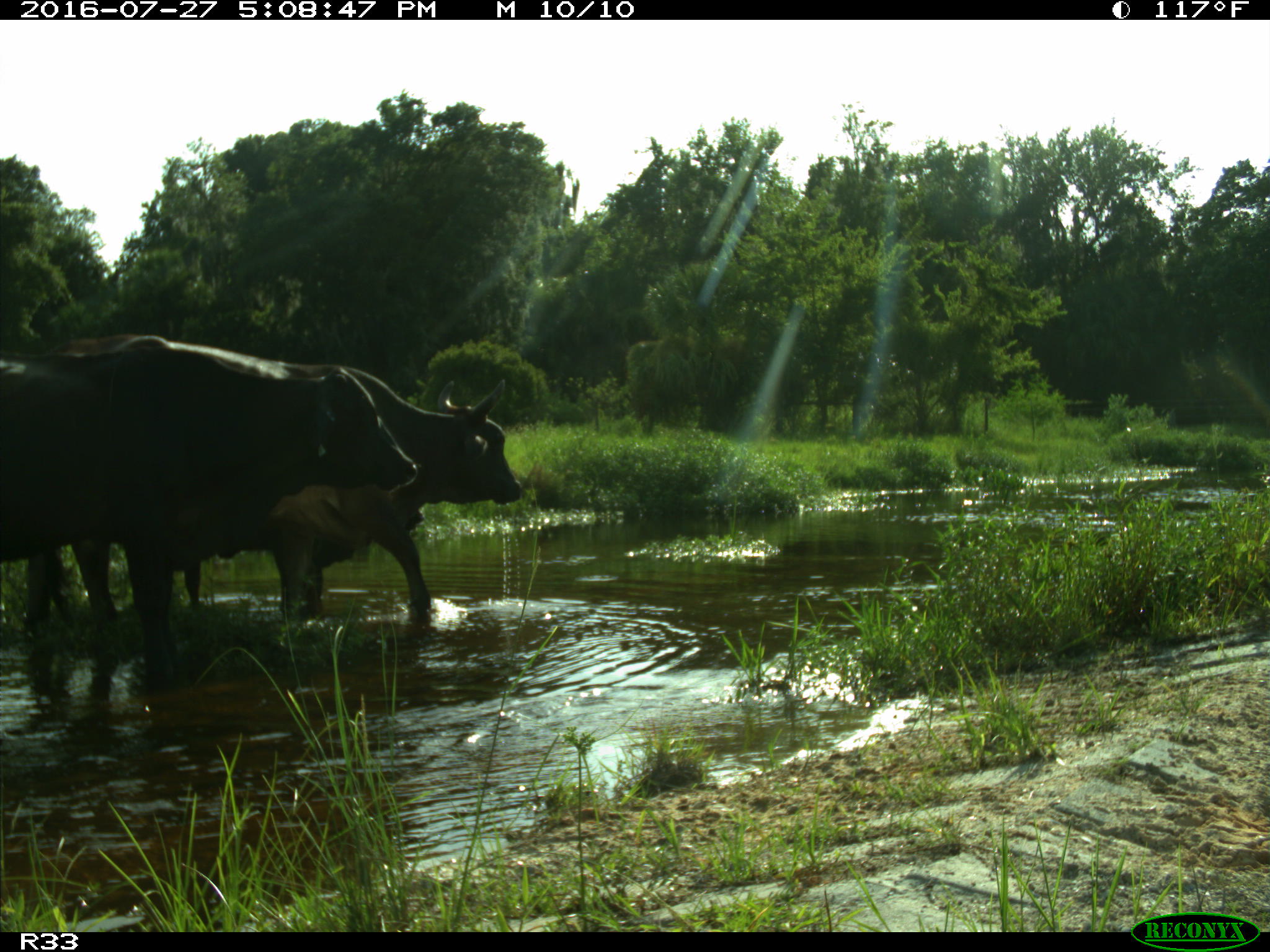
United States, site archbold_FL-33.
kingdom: Animalia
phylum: Chordata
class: Mammalia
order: Artiodactyla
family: Bovidae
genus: Bos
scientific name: Bos taurus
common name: domestic cow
Bos taurus (domestic cow).